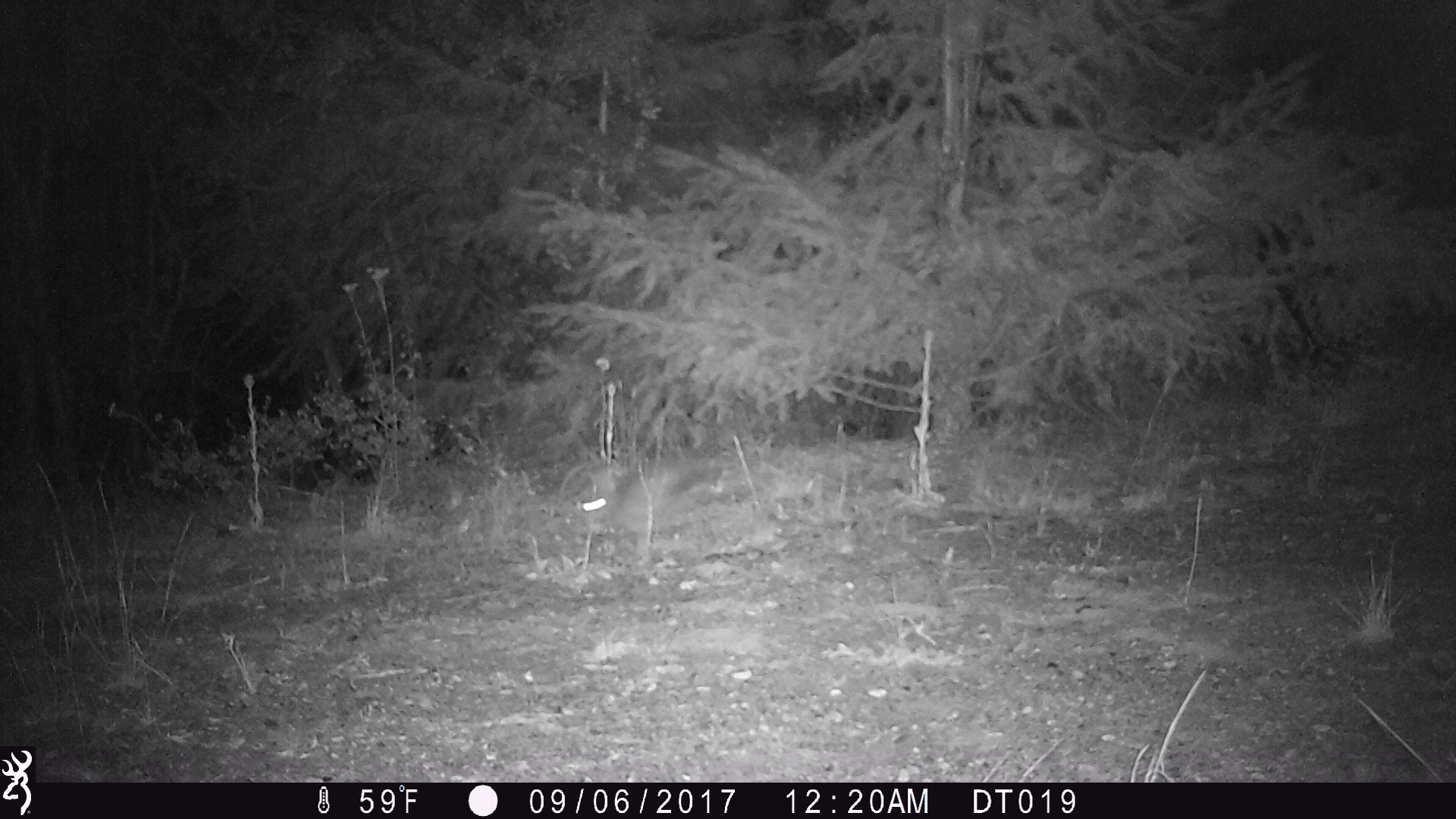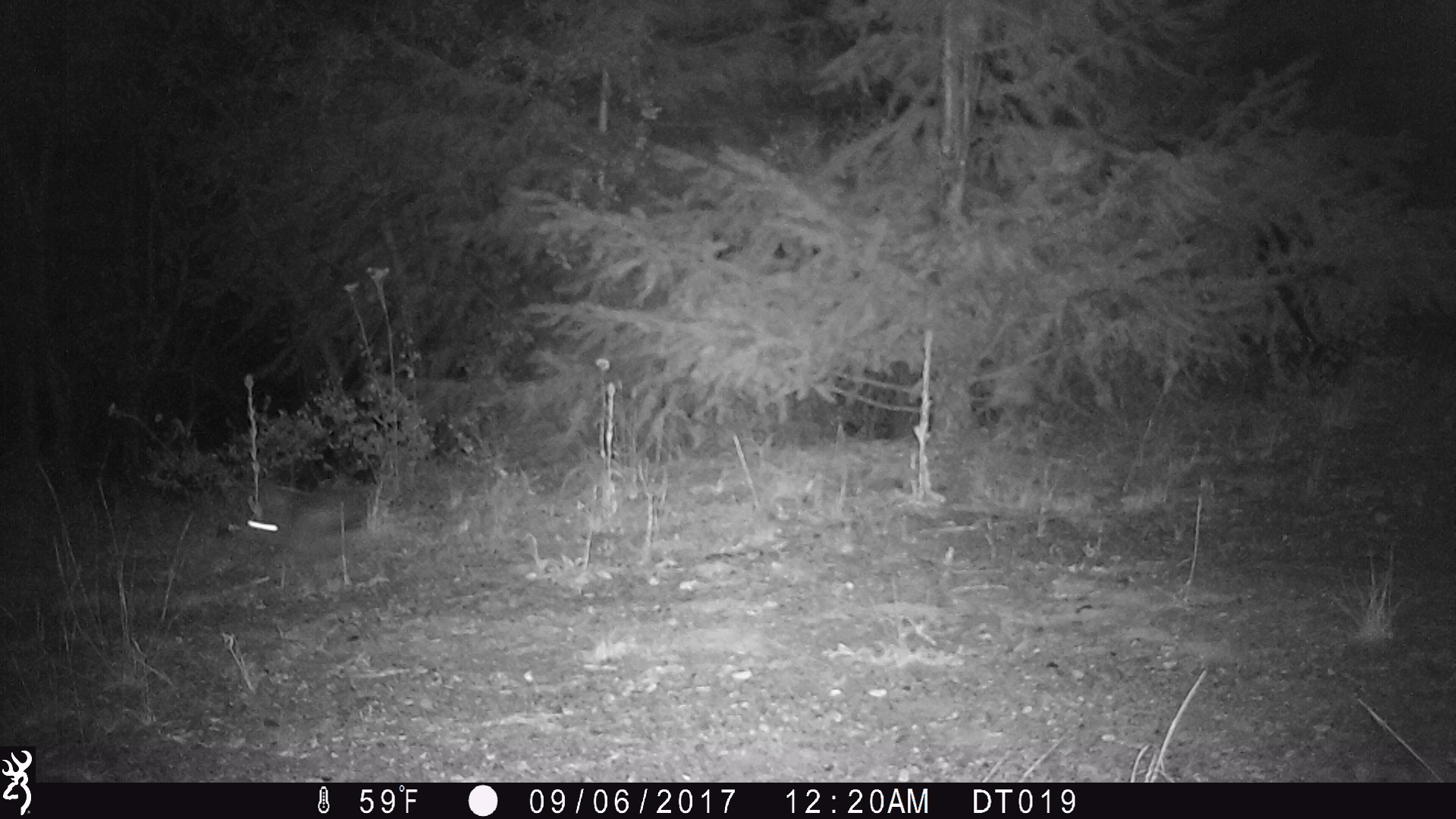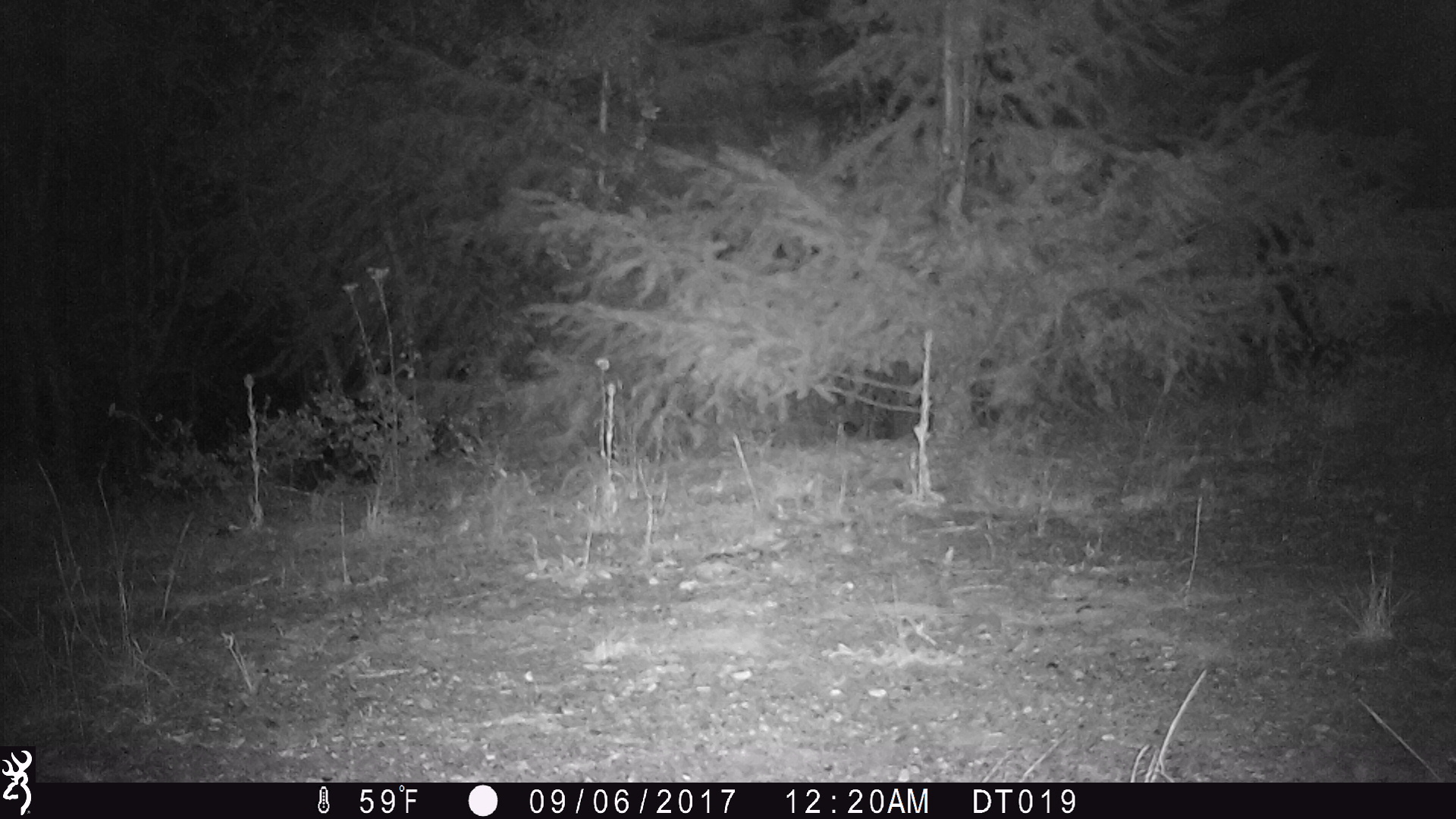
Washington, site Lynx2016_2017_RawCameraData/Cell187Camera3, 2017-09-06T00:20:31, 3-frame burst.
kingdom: Animalia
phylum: Chordata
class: Mammalia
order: Lagomorpha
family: Leporidae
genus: Lepus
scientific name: Lepus americanus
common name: snowshoe hare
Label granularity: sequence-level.